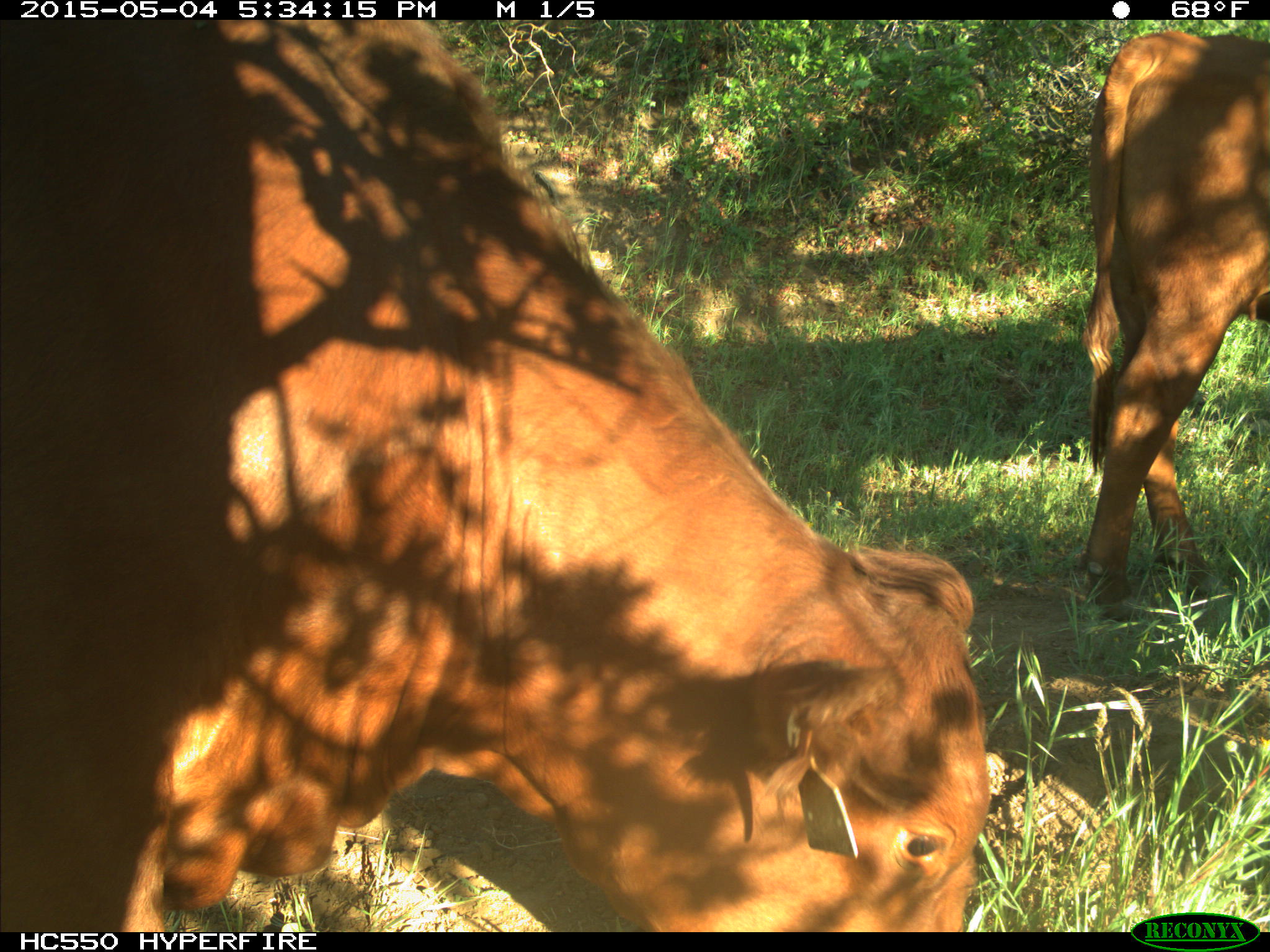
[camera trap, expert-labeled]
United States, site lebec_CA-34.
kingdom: Animalia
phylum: Chordata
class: Mammalia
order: Artiodactyla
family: Bovidae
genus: Bos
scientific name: Bos taurus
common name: domestic cow